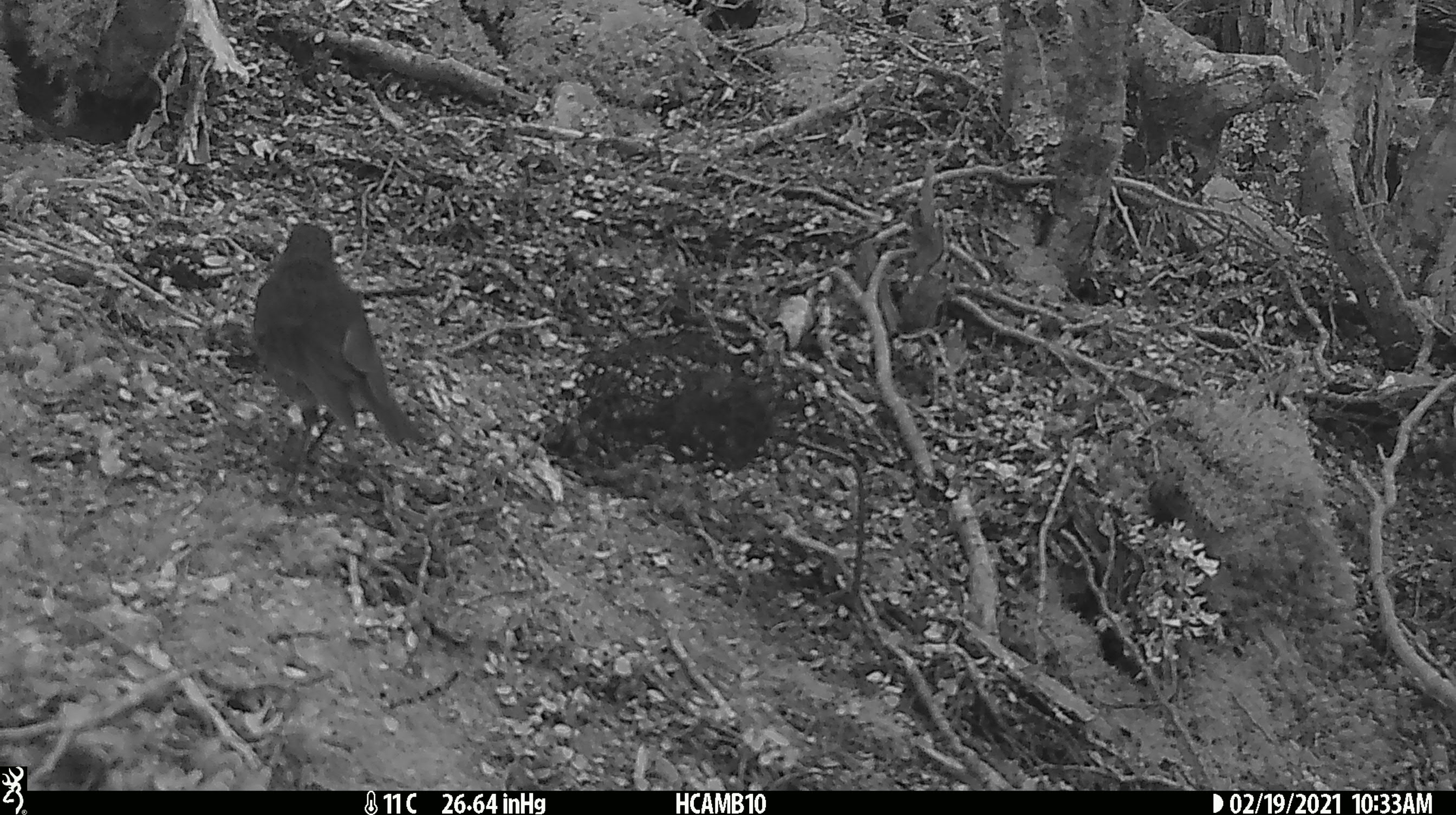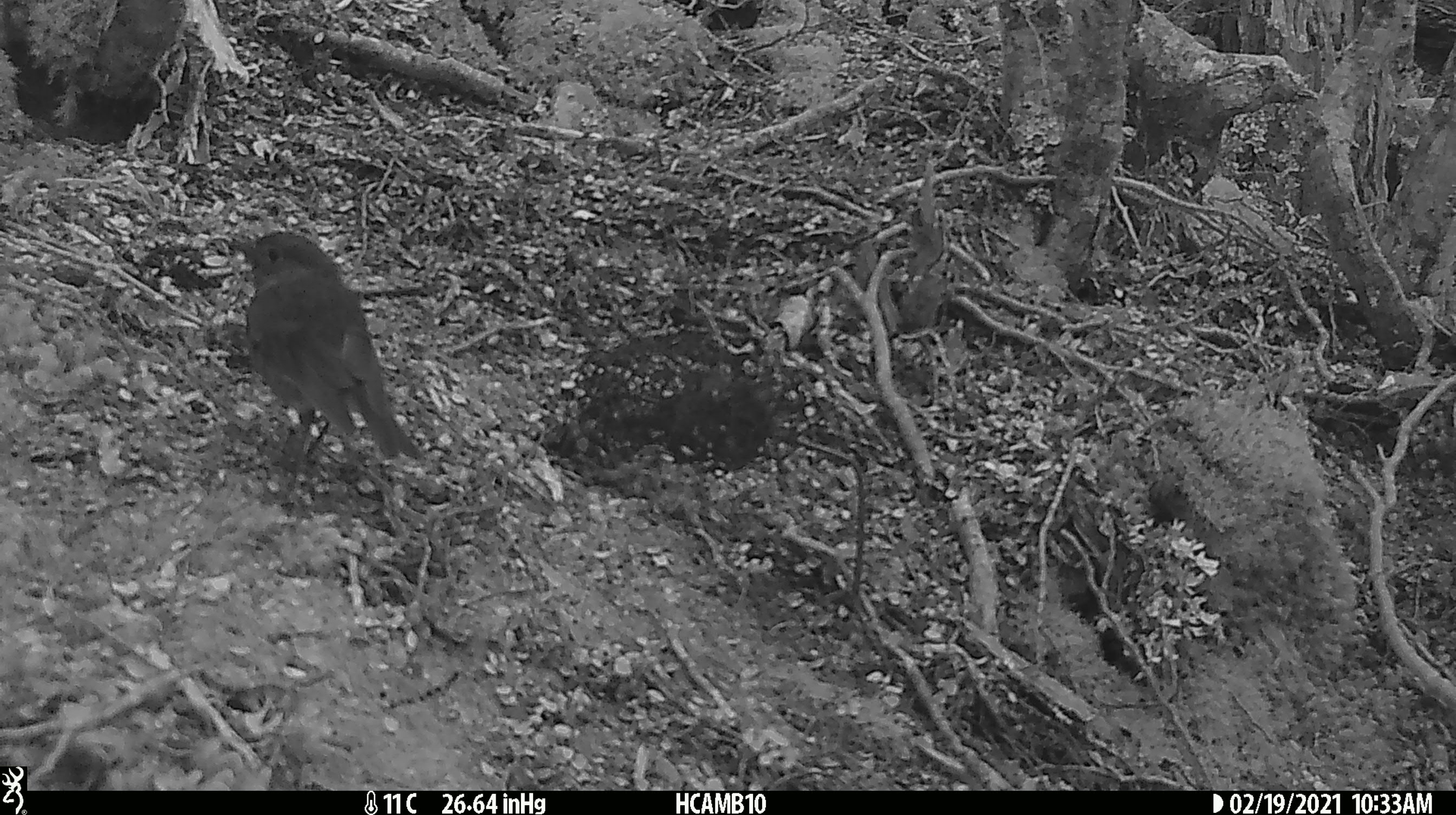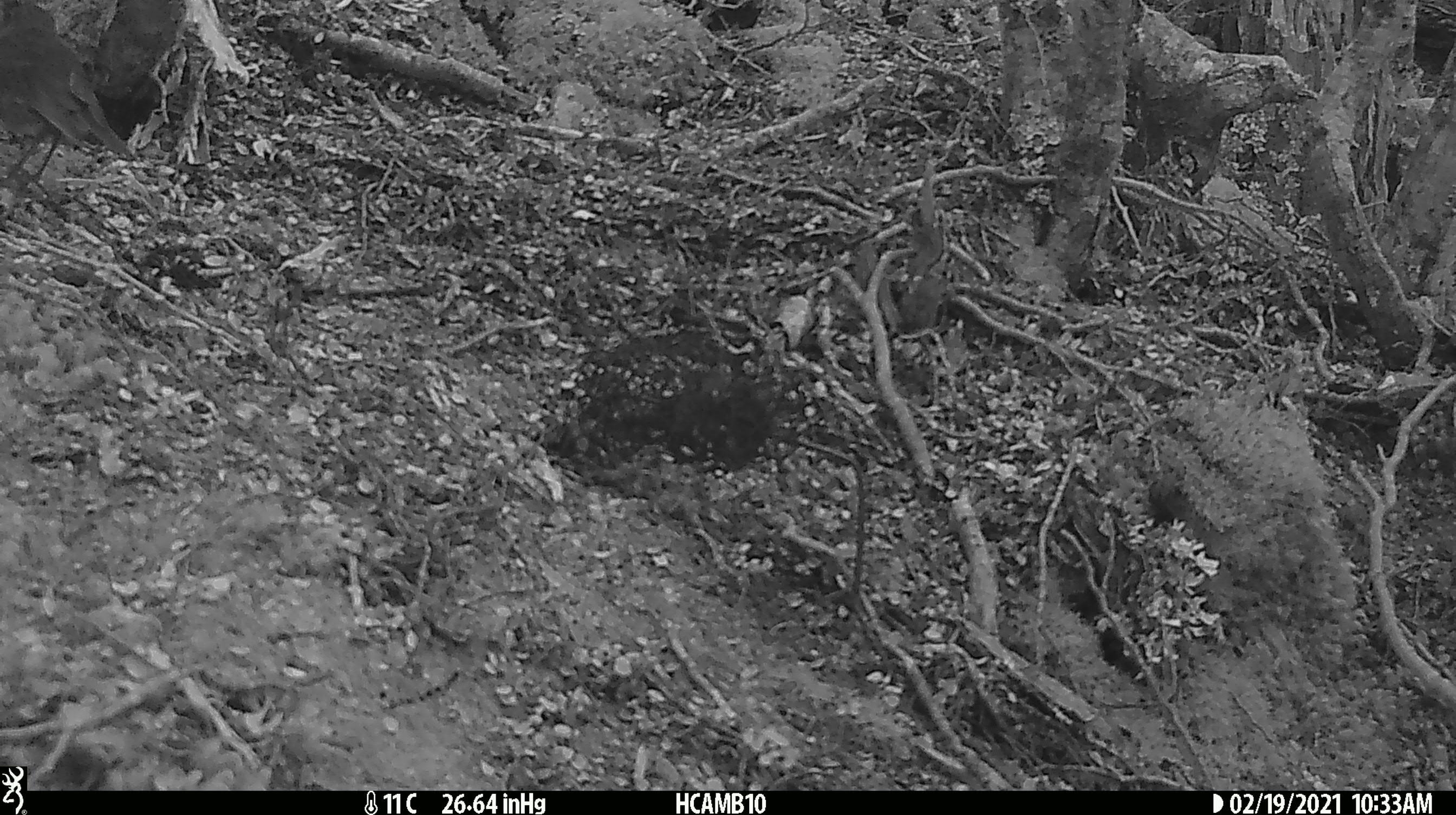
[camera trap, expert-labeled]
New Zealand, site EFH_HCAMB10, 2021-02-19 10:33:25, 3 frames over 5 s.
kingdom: Animalia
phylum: Chordata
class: Aves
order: Passeriformes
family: Petroicidae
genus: Petroica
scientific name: Petroica australis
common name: new zealand robin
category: robin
Robin (new zealand robin) (Petroica australis).